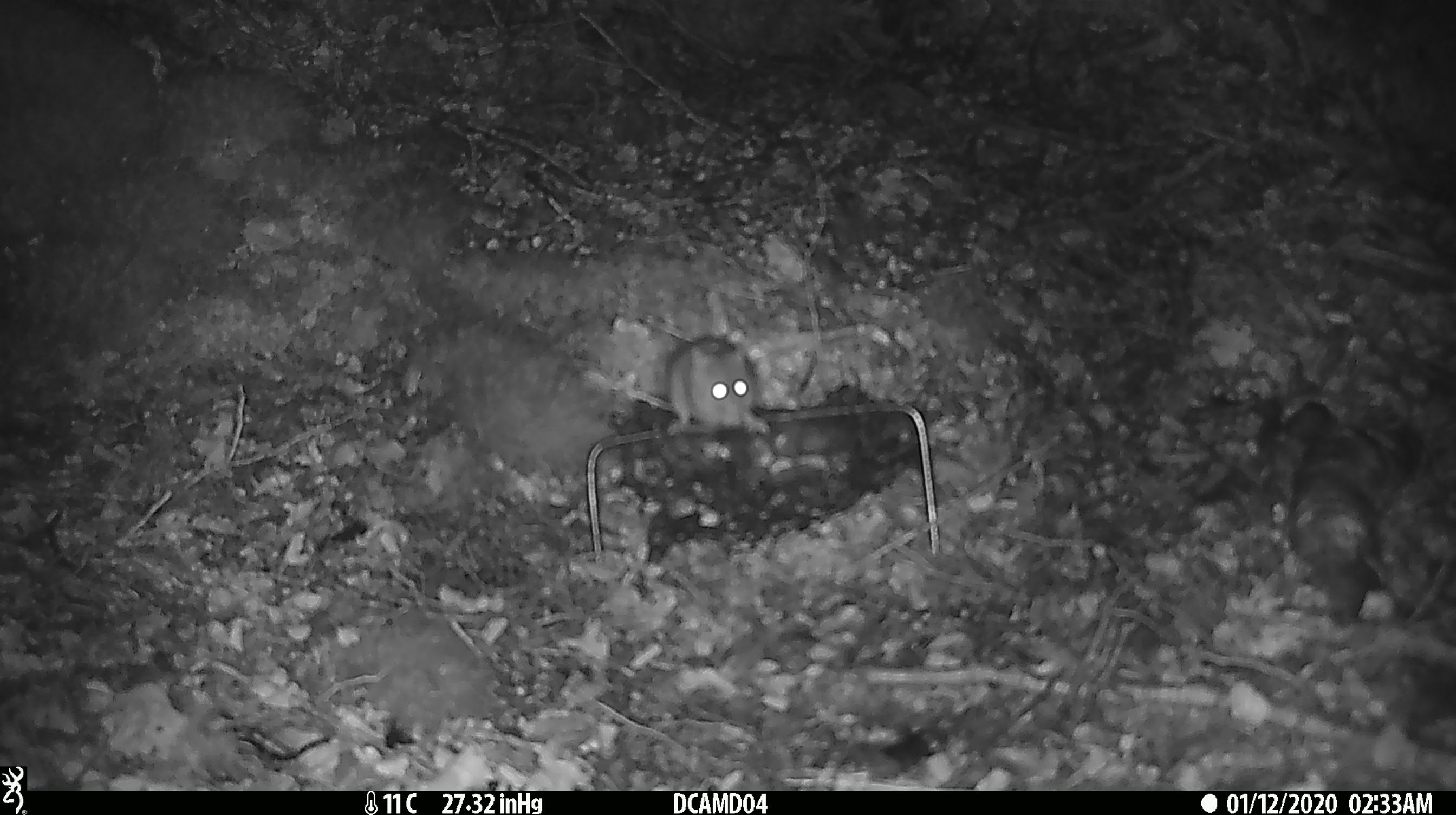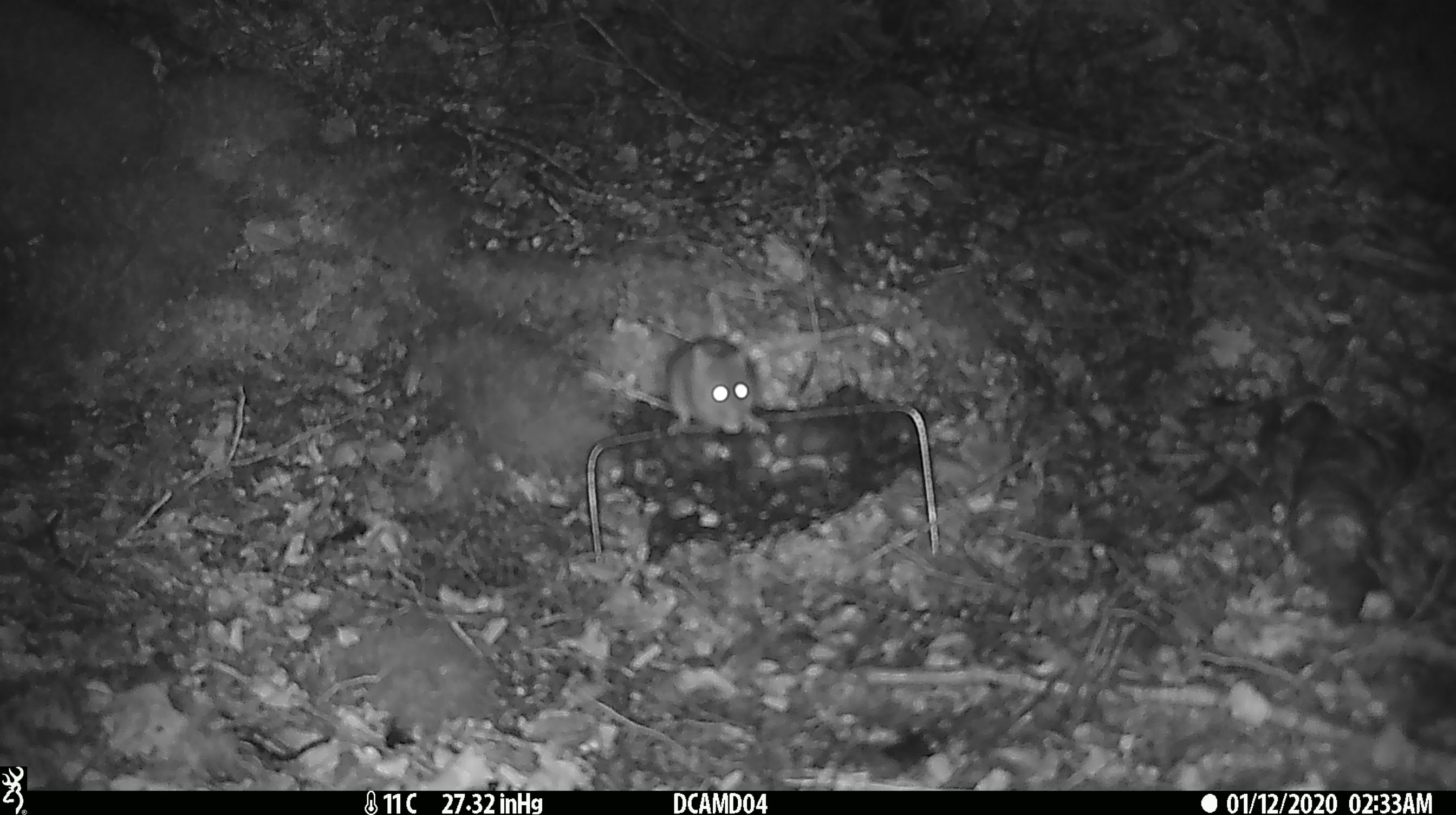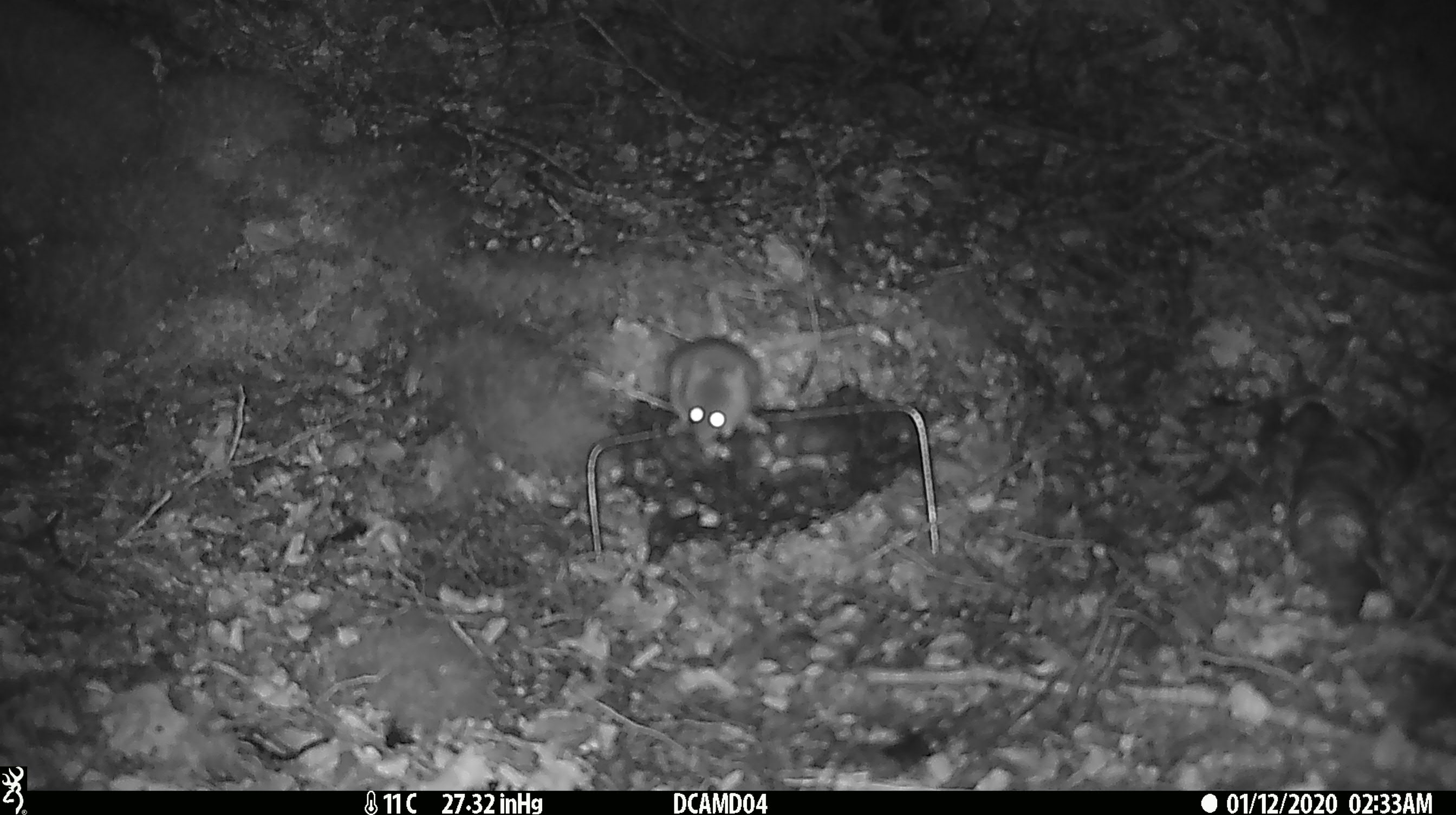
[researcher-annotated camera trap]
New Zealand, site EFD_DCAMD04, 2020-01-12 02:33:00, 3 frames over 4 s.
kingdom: Animalia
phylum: Chordata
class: Mammalia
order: Rodentia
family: Muridae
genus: Mus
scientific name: Mus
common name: mouse